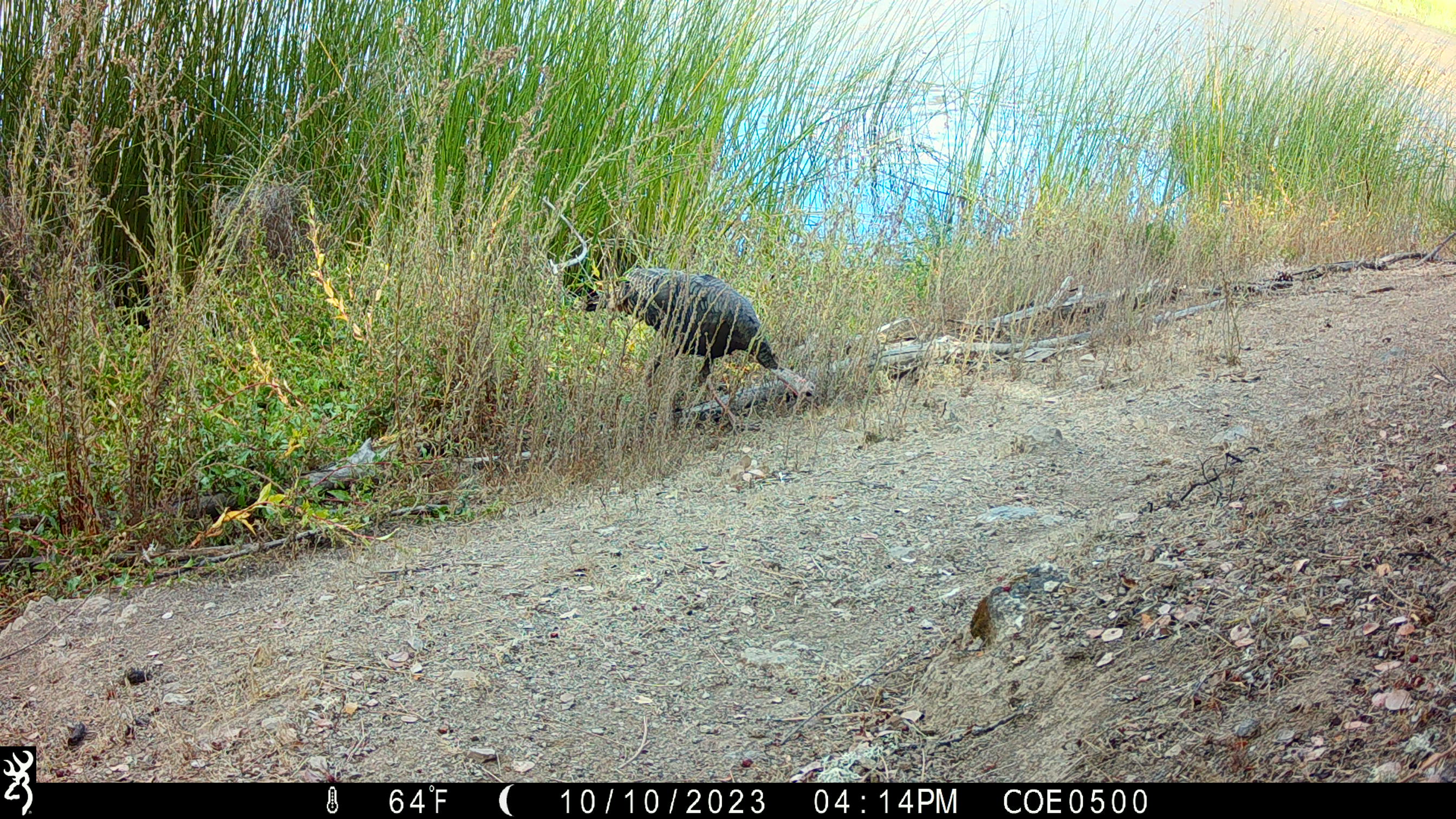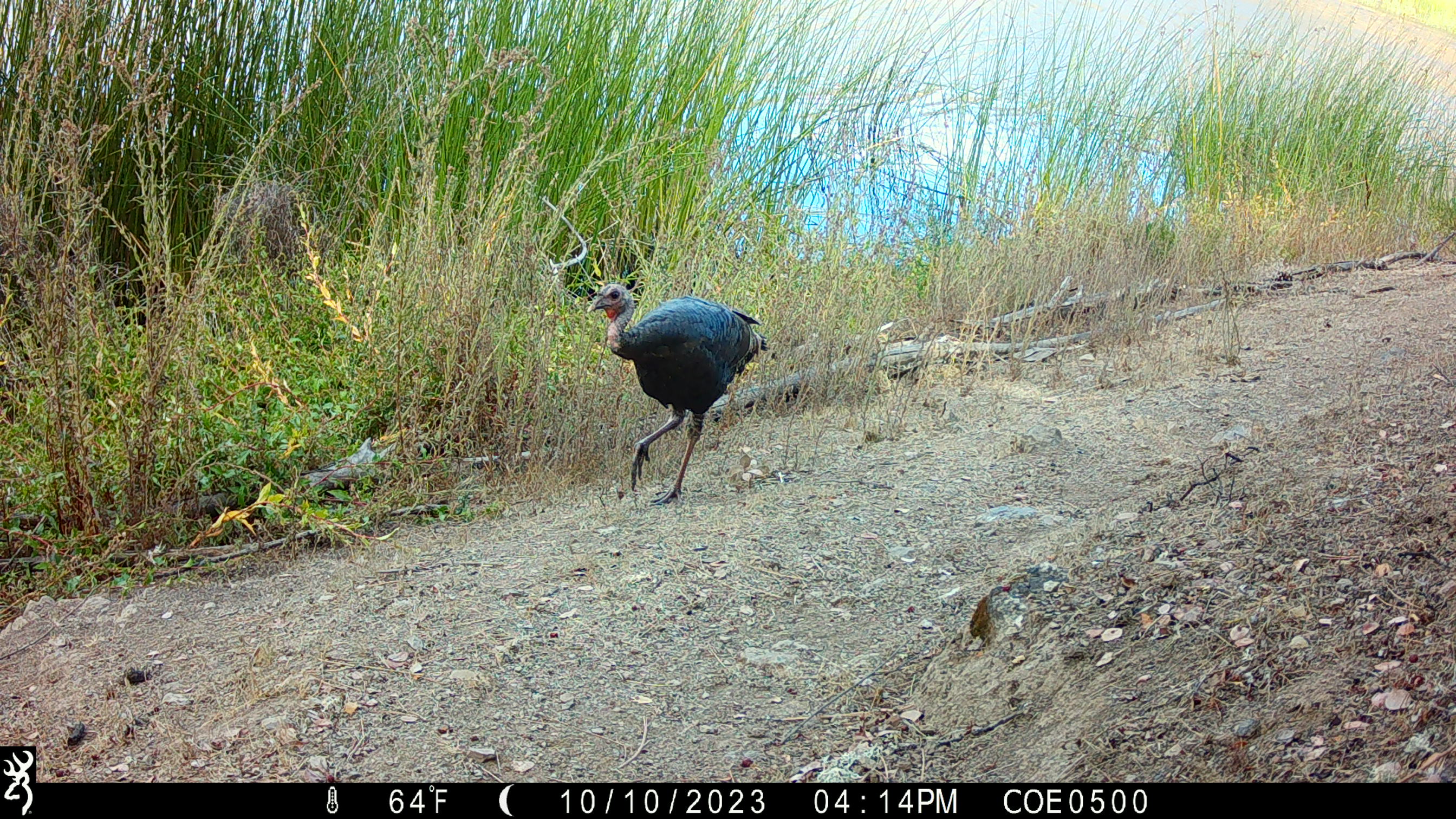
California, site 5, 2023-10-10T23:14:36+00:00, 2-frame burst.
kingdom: Animalia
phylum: Chordata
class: Aves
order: Galliformes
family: Phasianidae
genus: Meleagris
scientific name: Meleagris gallopavo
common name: turkey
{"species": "turkey (Meleagris gallopavo)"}